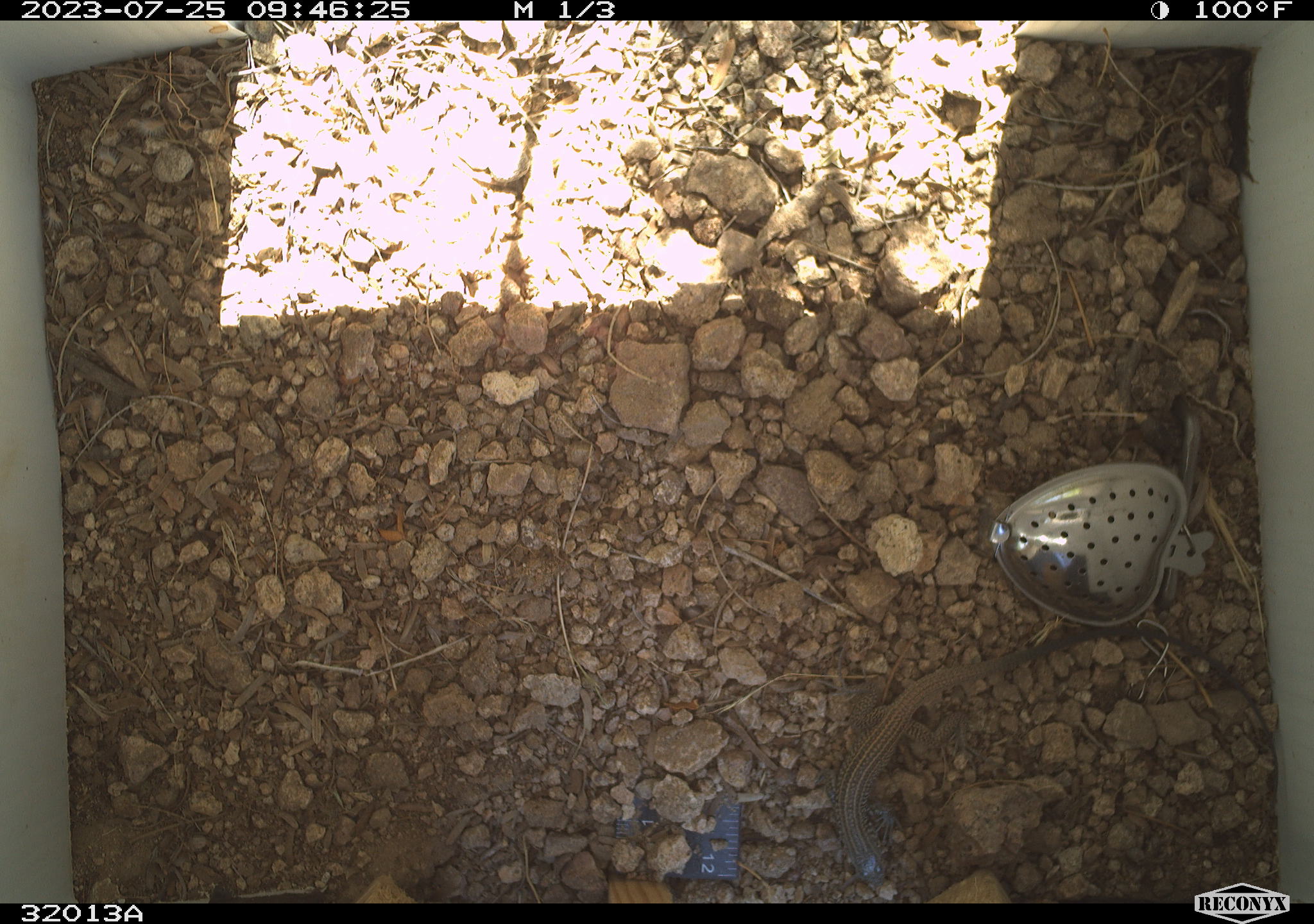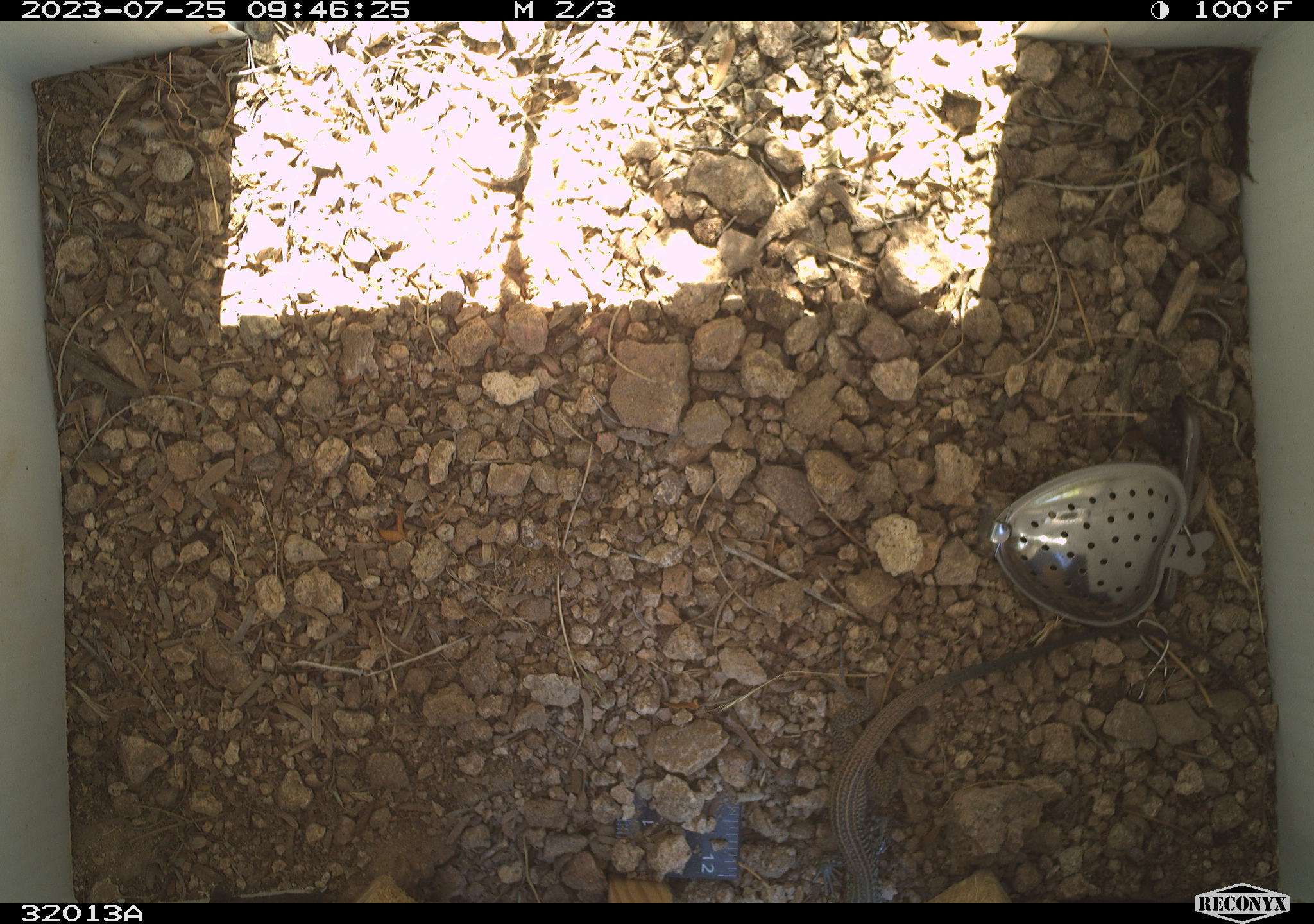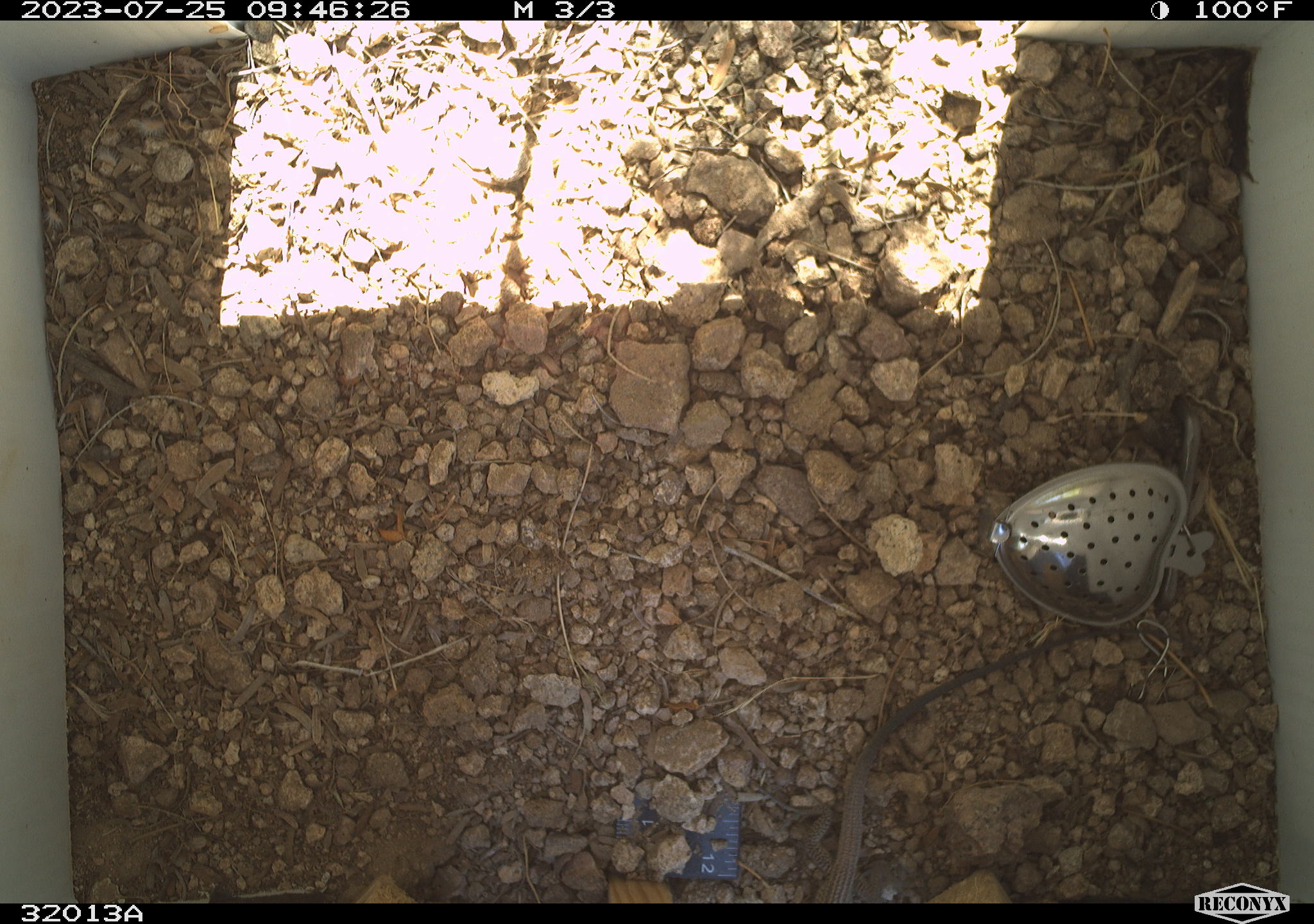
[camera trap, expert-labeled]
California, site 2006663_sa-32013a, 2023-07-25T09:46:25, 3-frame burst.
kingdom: Animalia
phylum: Chordata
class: Reptilia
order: Squamata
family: Teiidae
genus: Aspidoscelis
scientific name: Aspidoscelis tigris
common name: western whiptail